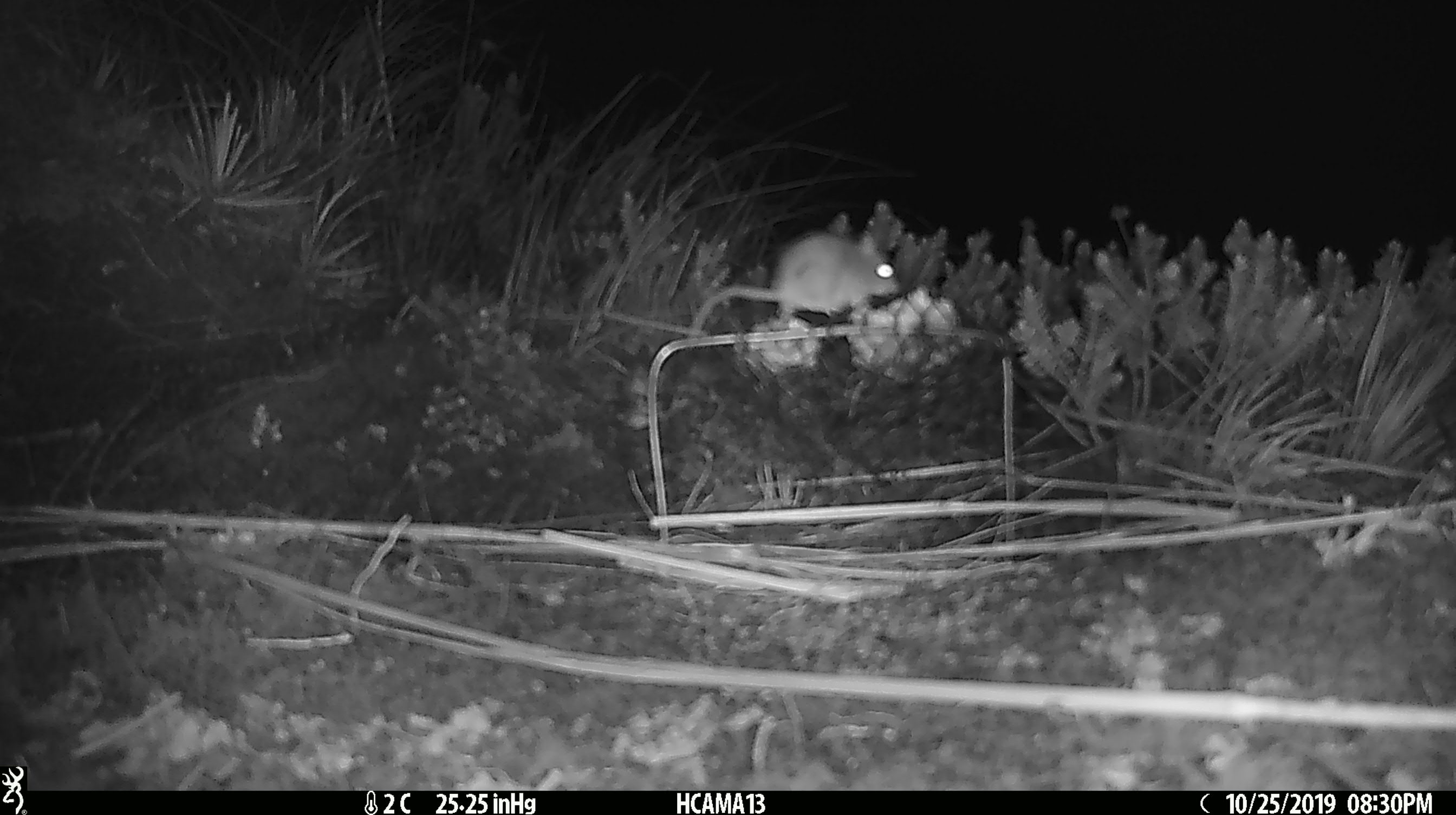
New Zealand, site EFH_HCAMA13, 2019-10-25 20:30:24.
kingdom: Animalia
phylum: Chordata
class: Mammalia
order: Rodentia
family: Muridae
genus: Mus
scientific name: Mus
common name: mouse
Mouse (Mus).